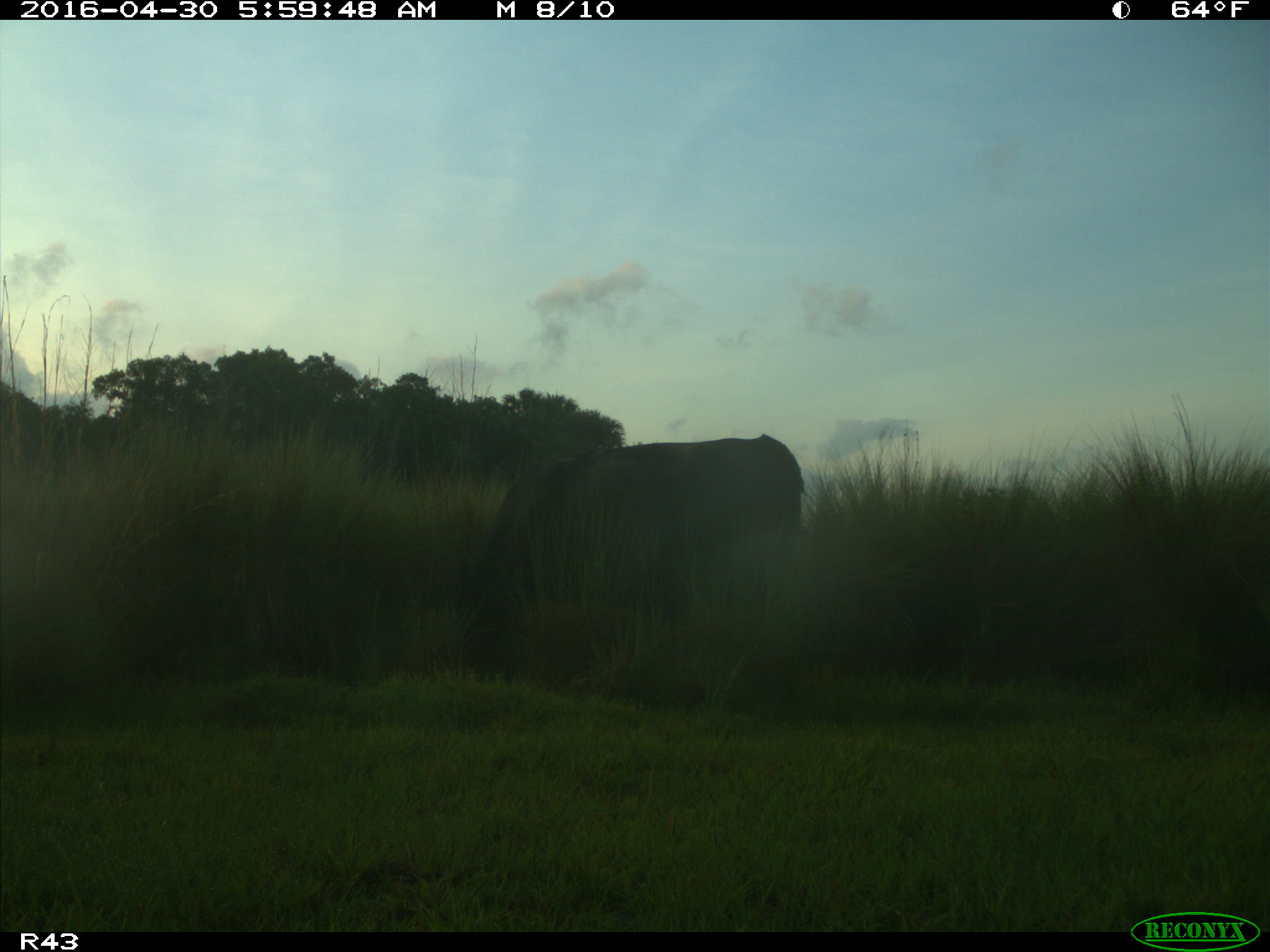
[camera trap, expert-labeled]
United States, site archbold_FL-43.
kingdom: Animalia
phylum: Chordata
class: Mammalia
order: Artiodactyla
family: Bovidae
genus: Bos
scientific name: Bos taurus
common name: domestic cow